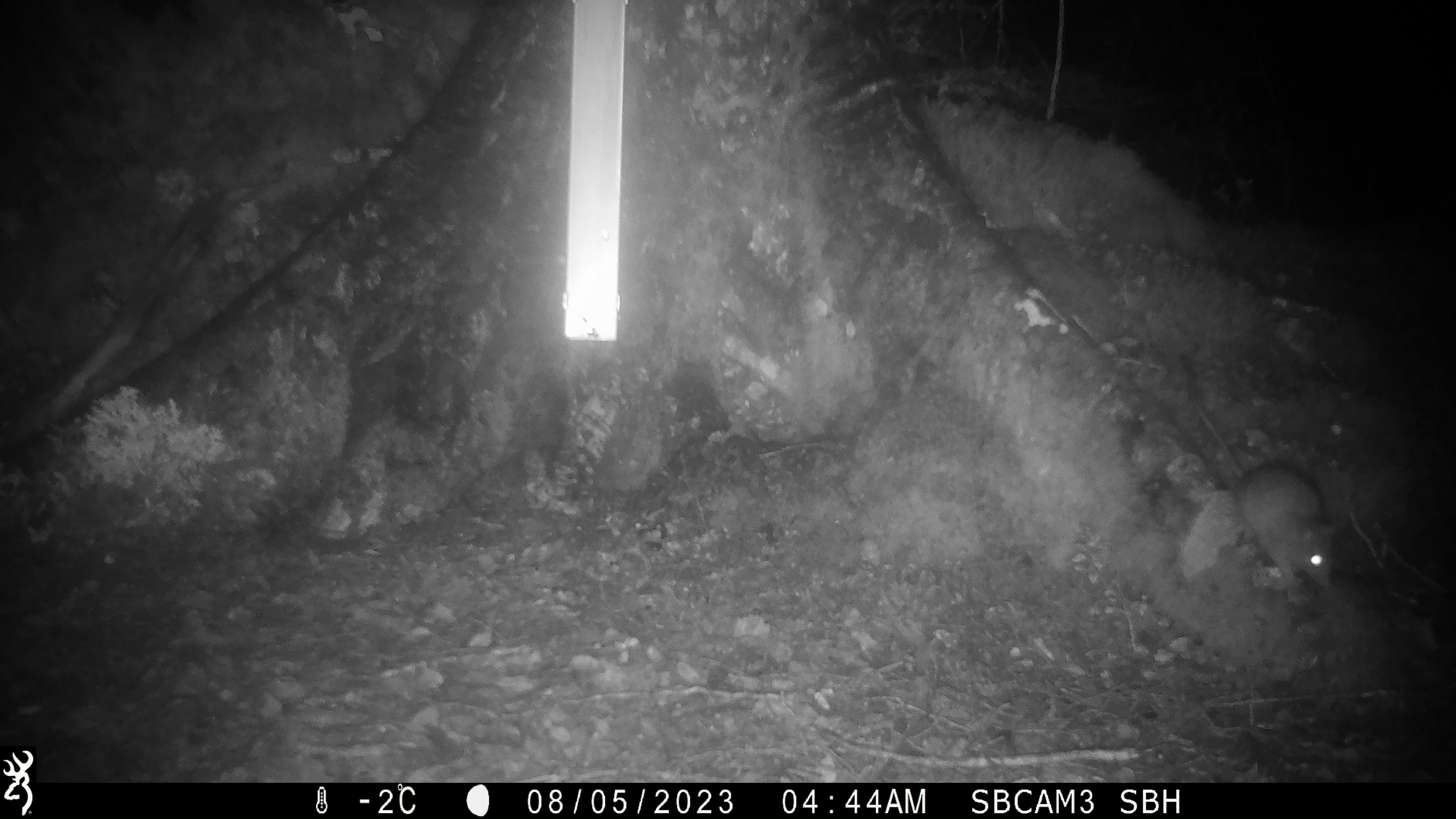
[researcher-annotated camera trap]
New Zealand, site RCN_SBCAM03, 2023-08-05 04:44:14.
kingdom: Animalia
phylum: Chordata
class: Mammalia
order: Rodentia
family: Muridae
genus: Rattus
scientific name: Rattus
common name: rat